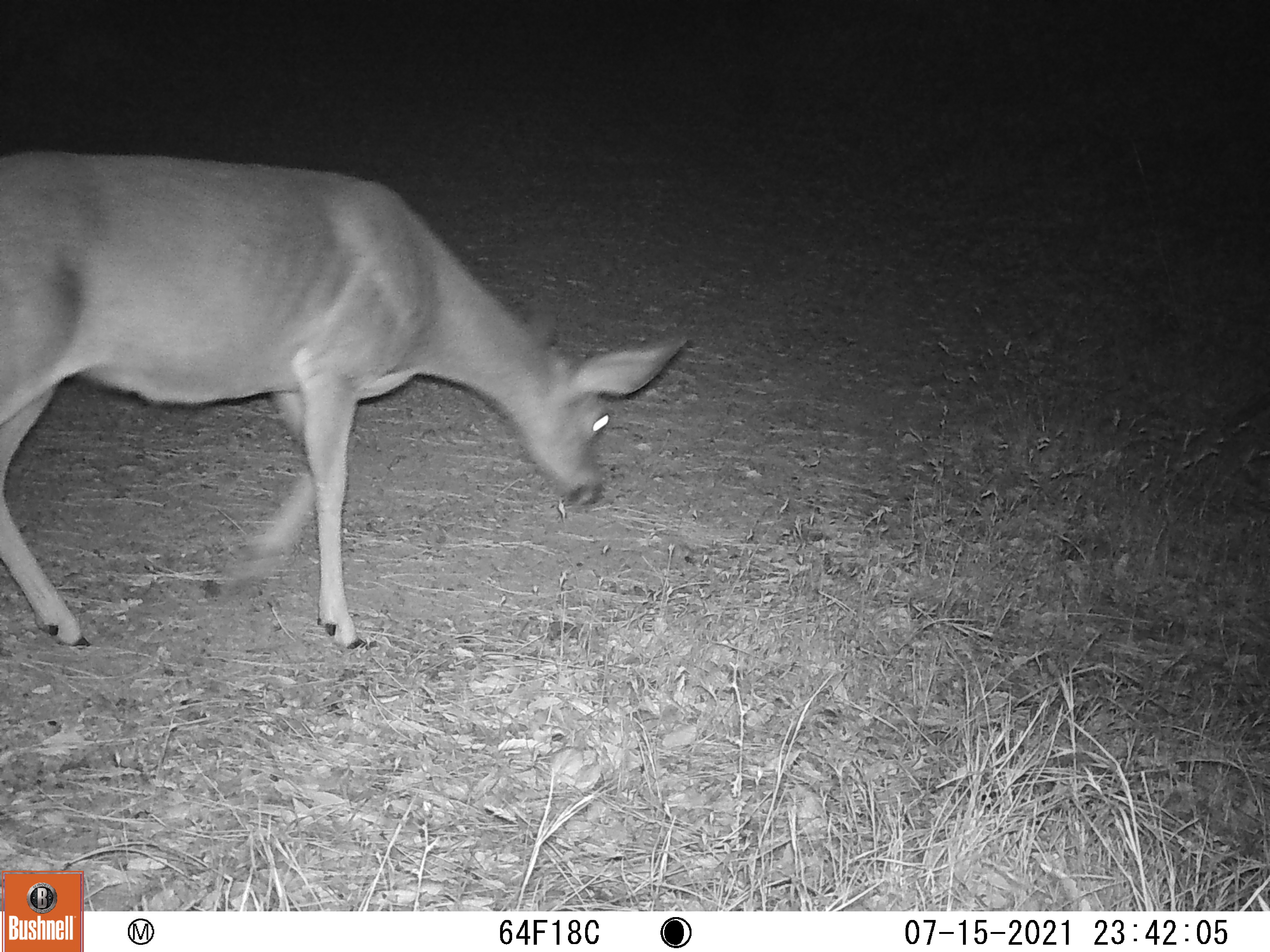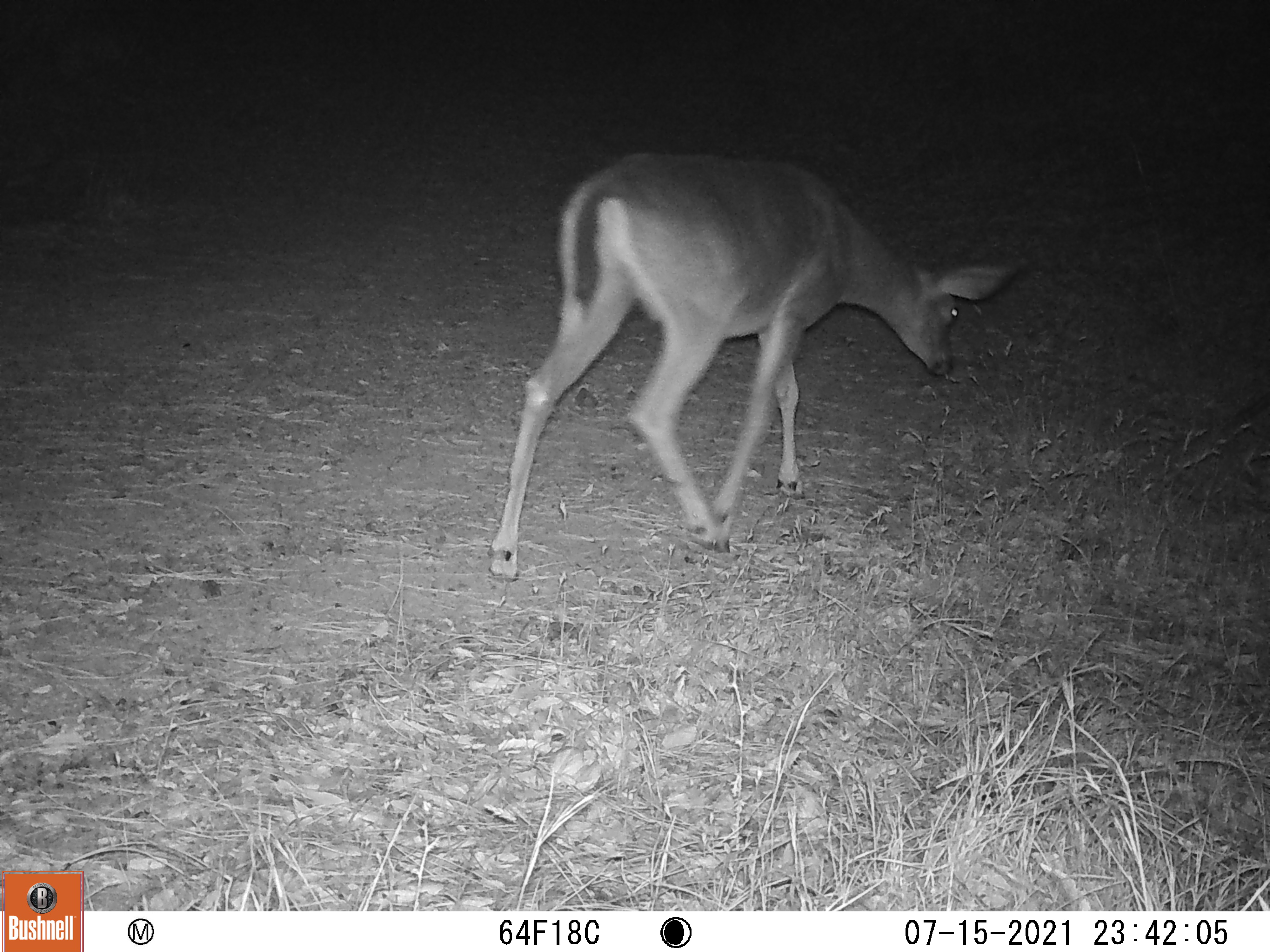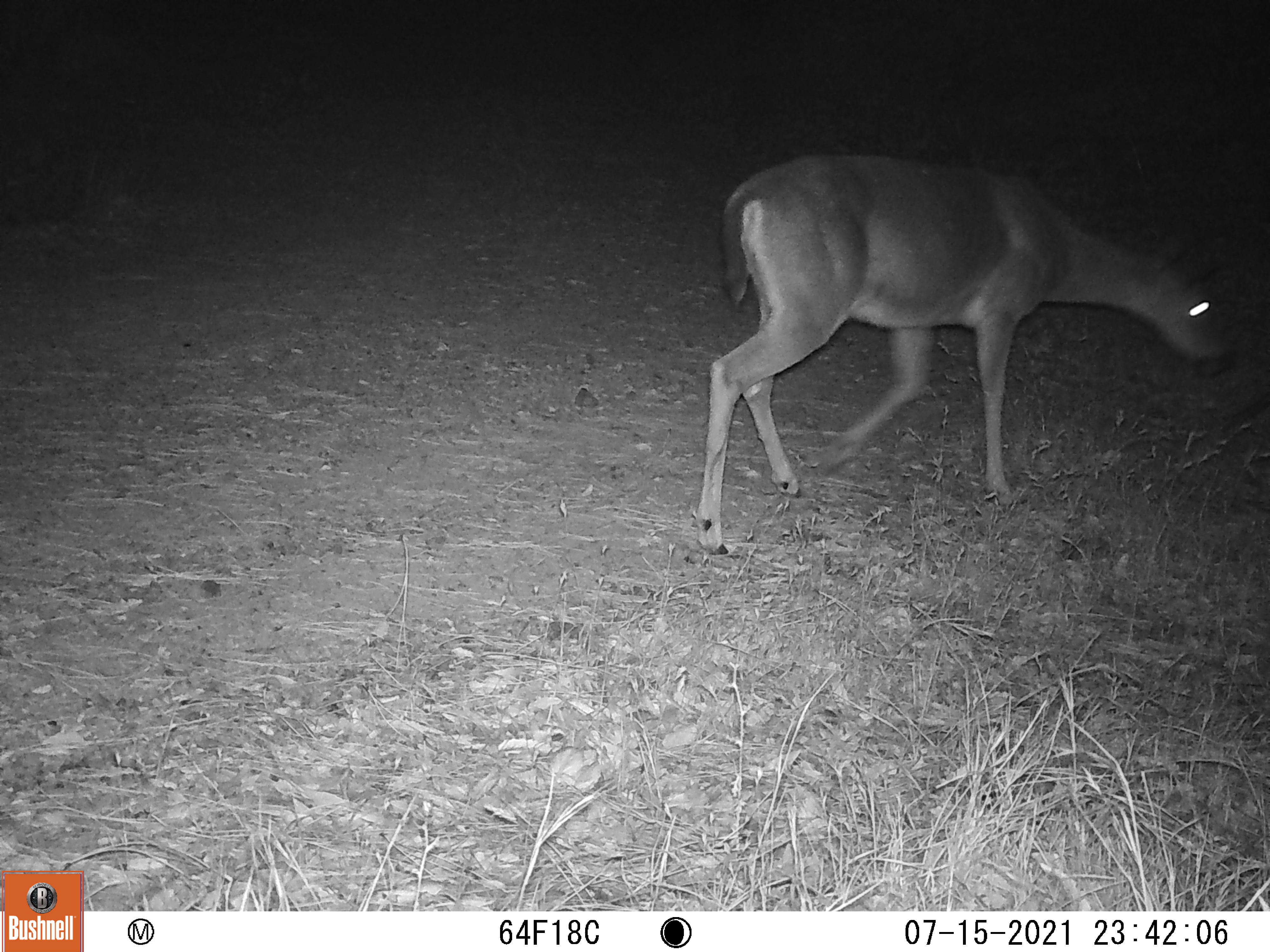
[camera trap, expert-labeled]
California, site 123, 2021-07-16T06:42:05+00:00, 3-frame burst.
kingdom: Animalia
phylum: Chordata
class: Mammalia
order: Artiodactyla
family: Cervidae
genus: Odocoileus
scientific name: Odocoileus hemionus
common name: mule deer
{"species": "mule deer (Odocoileus hemionus)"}